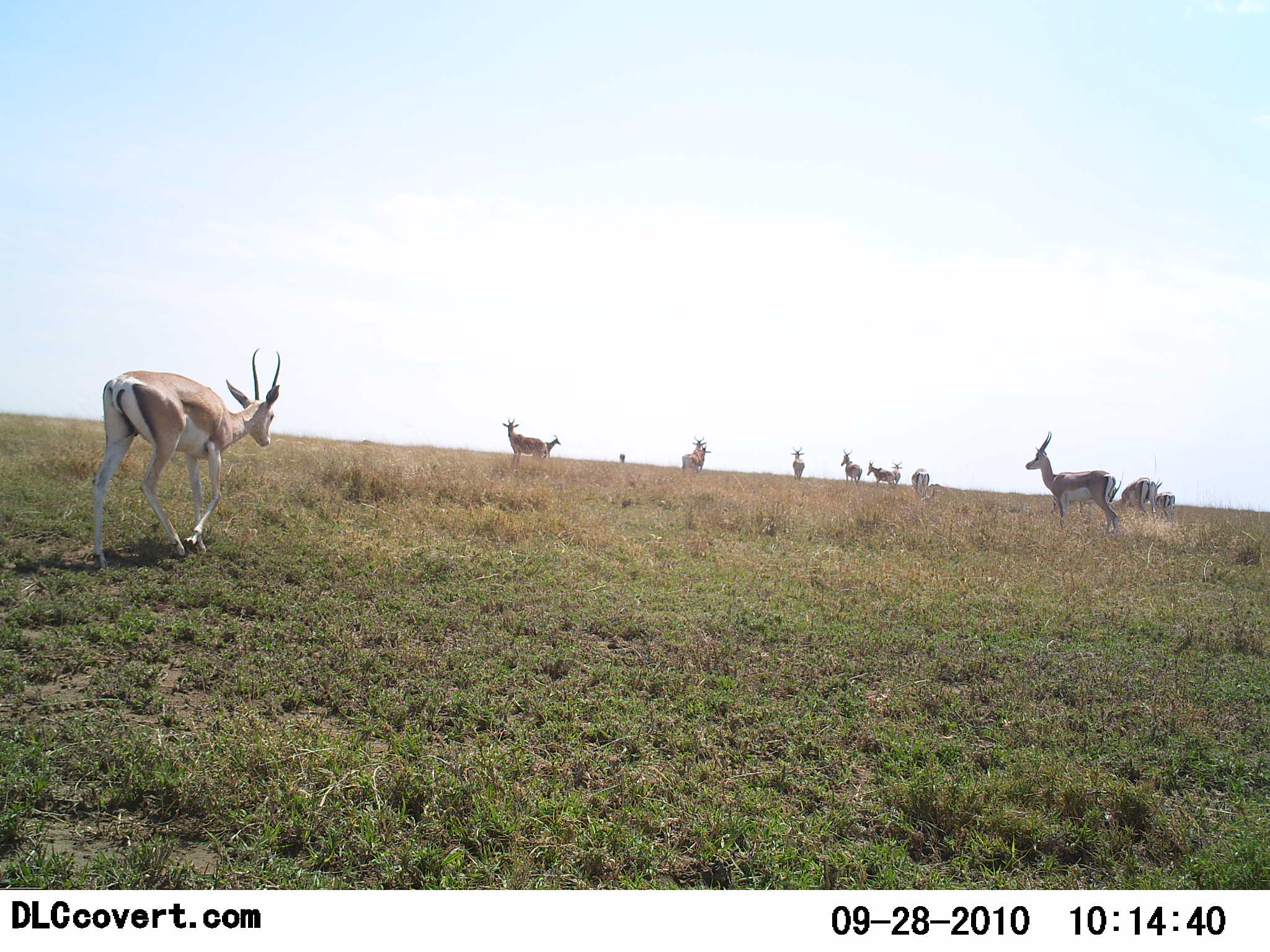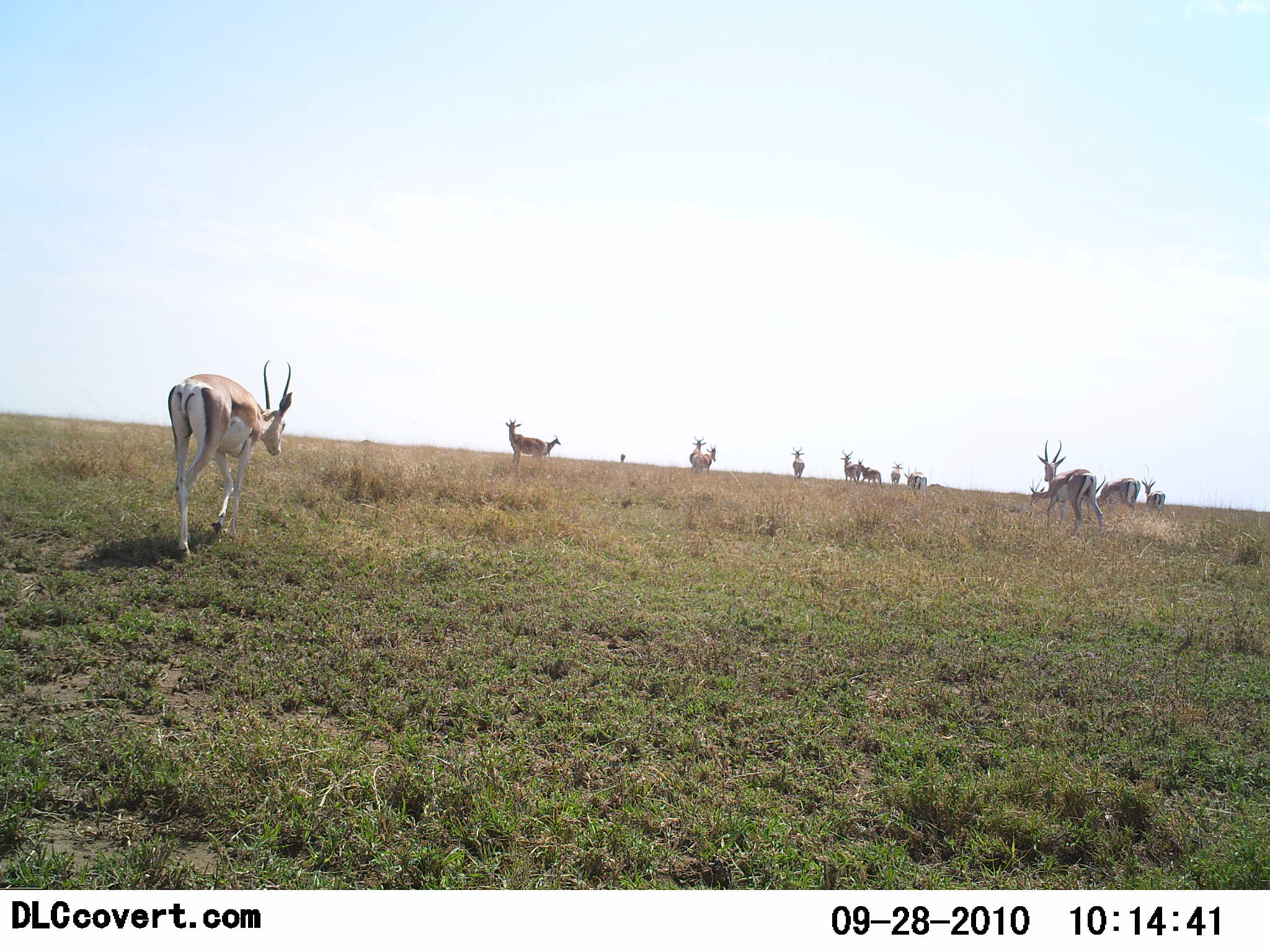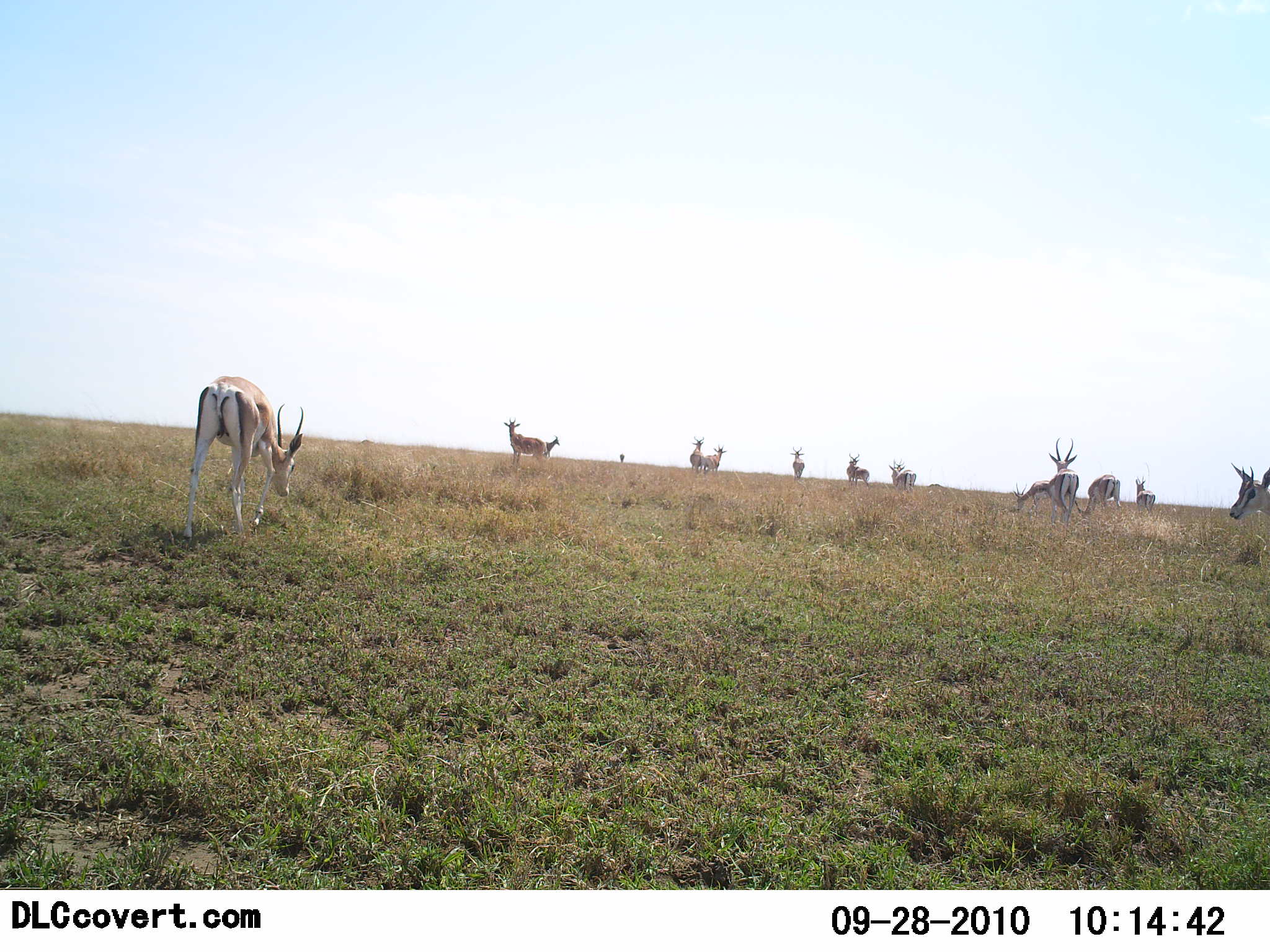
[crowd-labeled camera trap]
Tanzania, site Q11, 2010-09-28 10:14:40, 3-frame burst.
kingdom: Animalia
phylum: Chordata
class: Mammalia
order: Artiodactyla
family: Bovidae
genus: Nanger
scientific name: Nanger granti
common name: grant's gazelle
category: gazellegrants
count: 11-50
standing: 54%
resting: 0%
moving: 100%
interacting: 0%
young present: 0%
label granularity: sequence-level